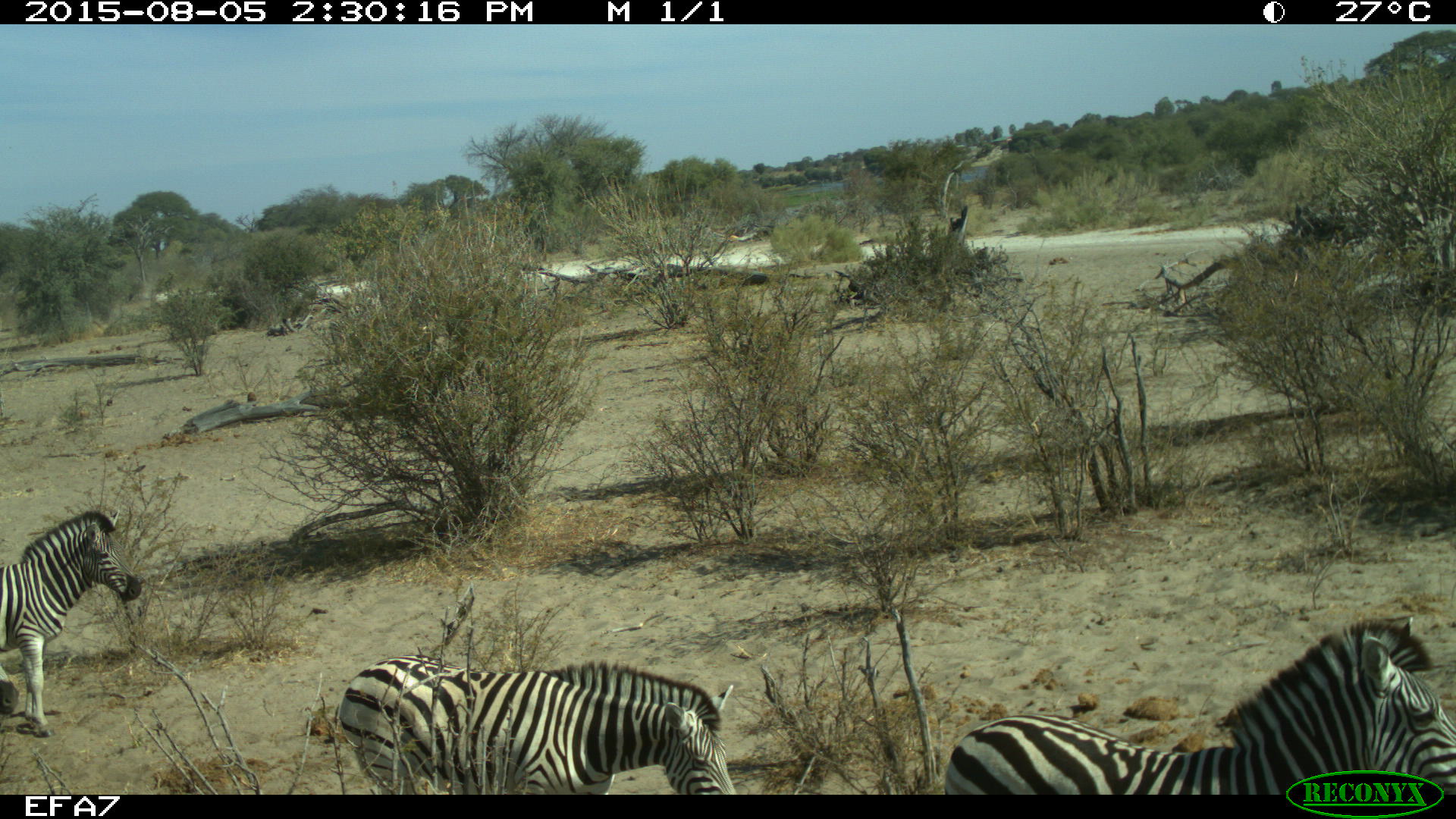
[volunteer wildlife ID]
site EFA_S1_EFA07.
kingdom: Animalia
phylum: Chordata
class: Mammalia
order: Perissodactyla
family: Equidae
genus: Equus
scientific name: Equus quagga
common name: plains zebra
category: zebraplains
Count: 3.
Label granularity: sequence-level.